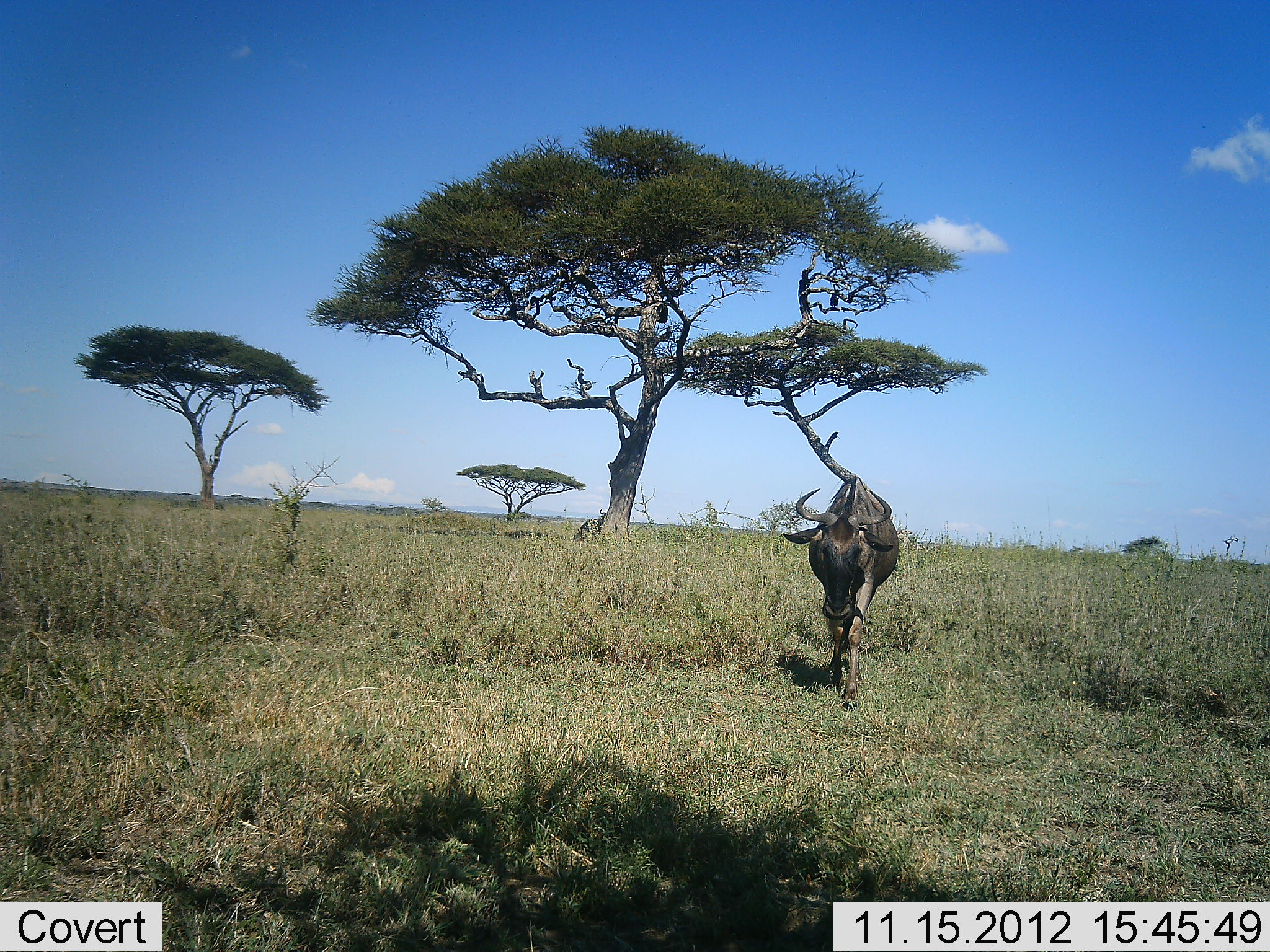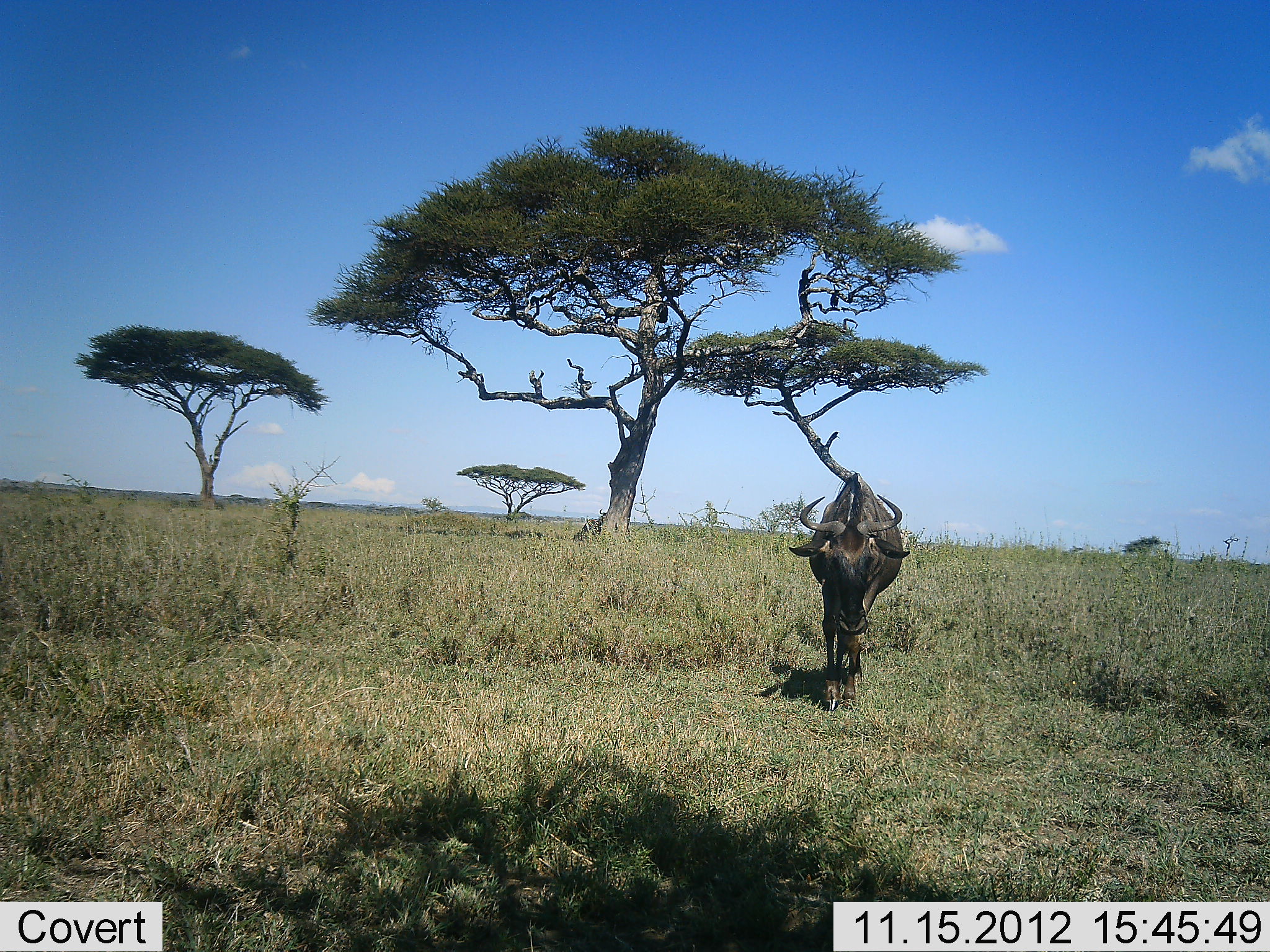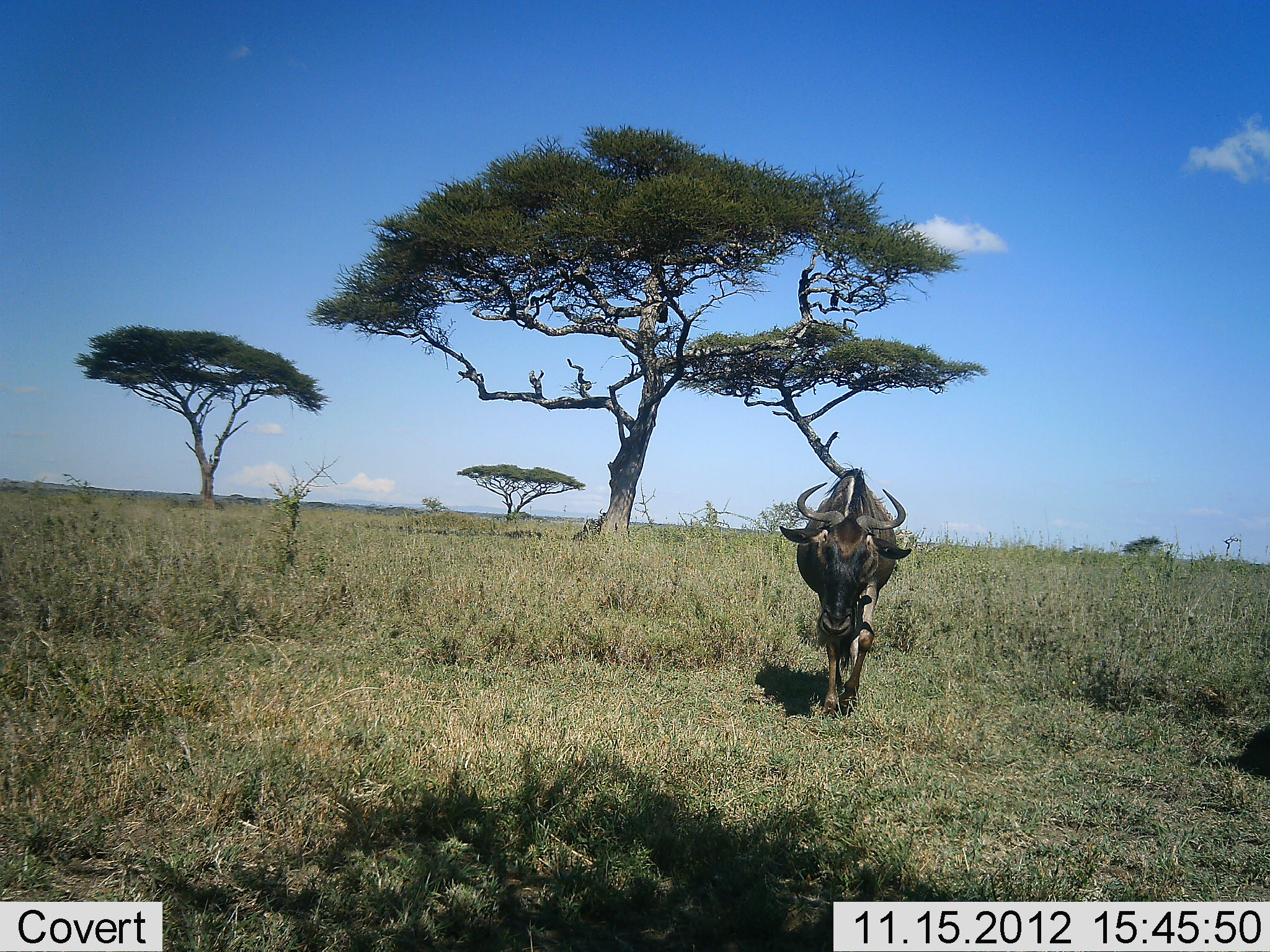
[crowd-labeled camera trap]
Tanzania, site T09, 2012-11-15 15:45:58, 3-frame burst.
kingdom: Animalia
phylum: Chordata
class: Mammalia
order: Artiodactyla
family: Bovidae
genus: Connochaetes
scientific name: Connochaetes taurinus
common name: blue wildebeest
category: wildebeest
Wildebeest (blue wildebeest) (Connochaetes taurinus), count 1. Behavior (volunteer vote fractions): standing 10%, resting 0%, moving 90%, interacting 0%. Young present (vote fraction): 0%. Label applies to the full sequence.